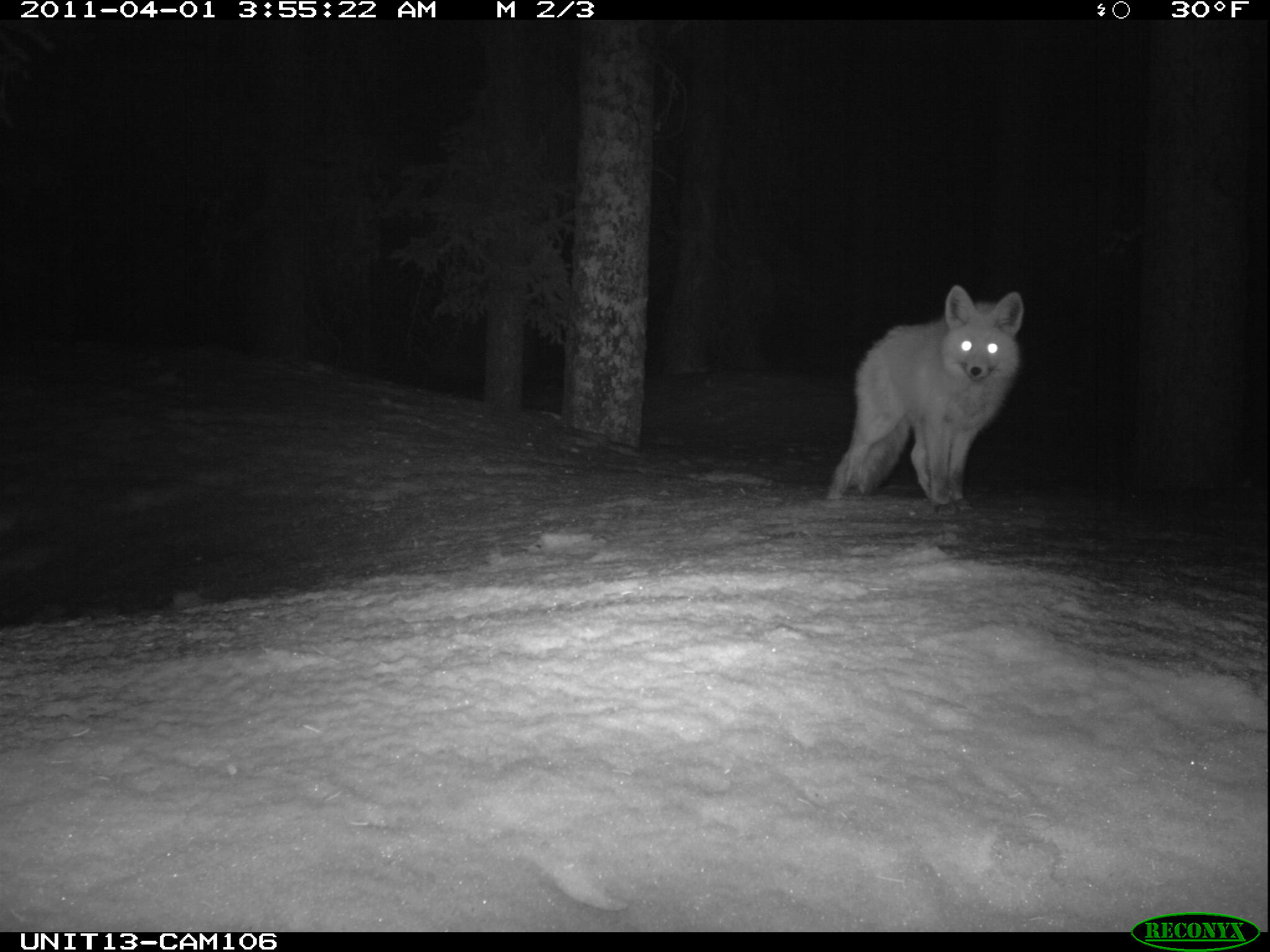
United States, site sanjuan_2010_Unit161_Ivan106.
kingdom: Animalia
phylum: Chordata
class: Mammalia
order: Carnivora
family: Canidae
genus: Vulpes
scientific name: Vulpes vulpes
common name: red fox